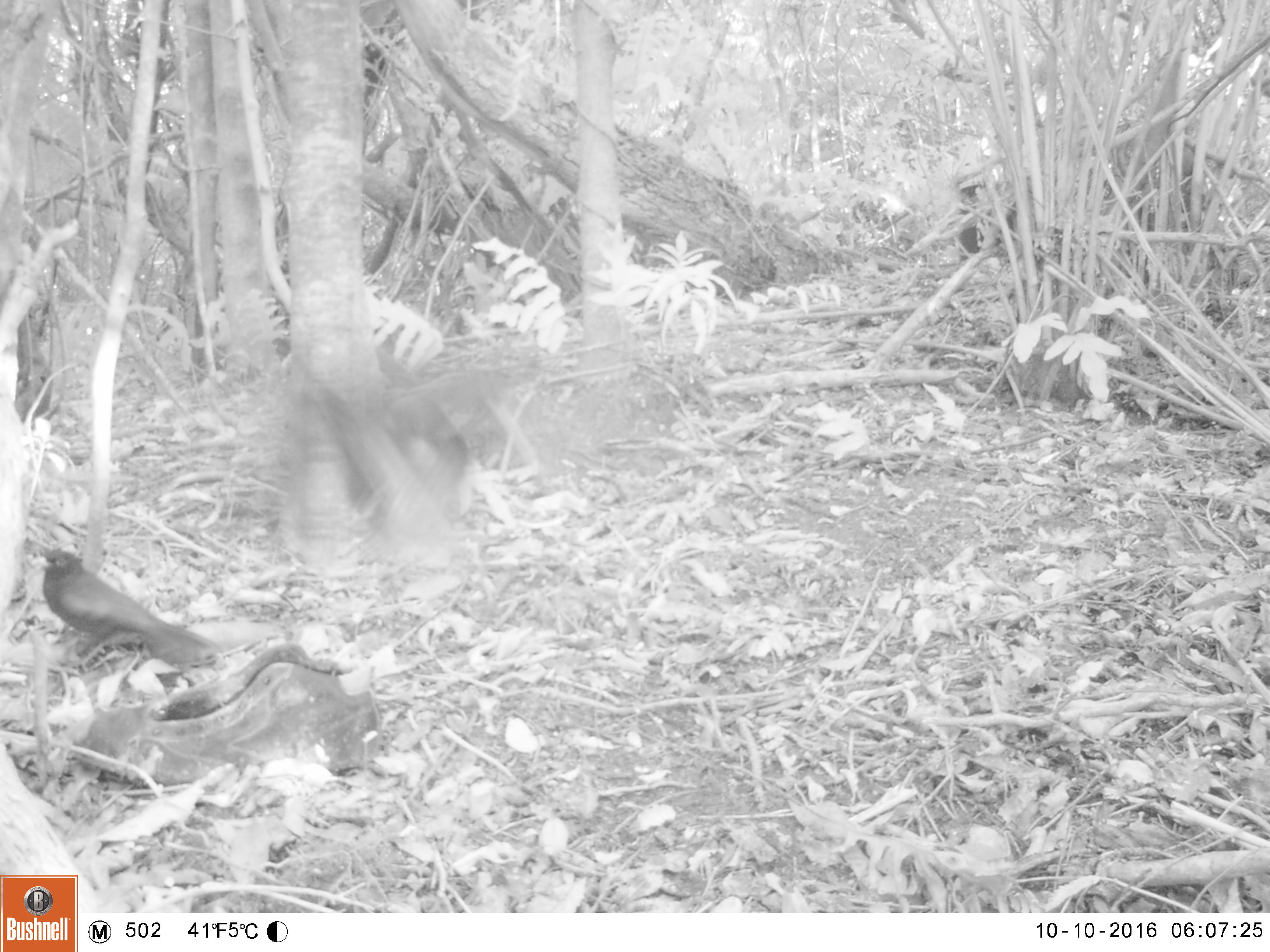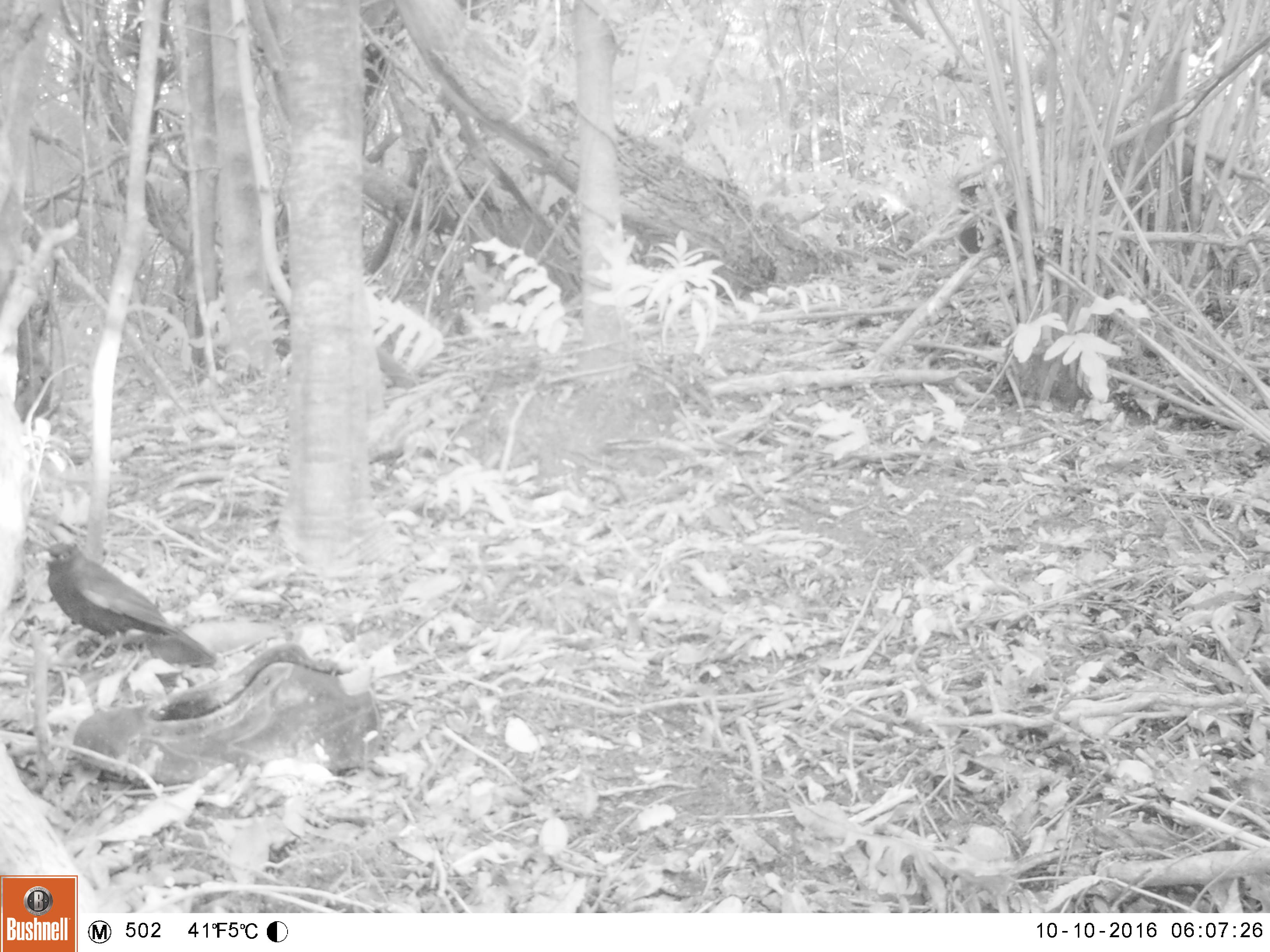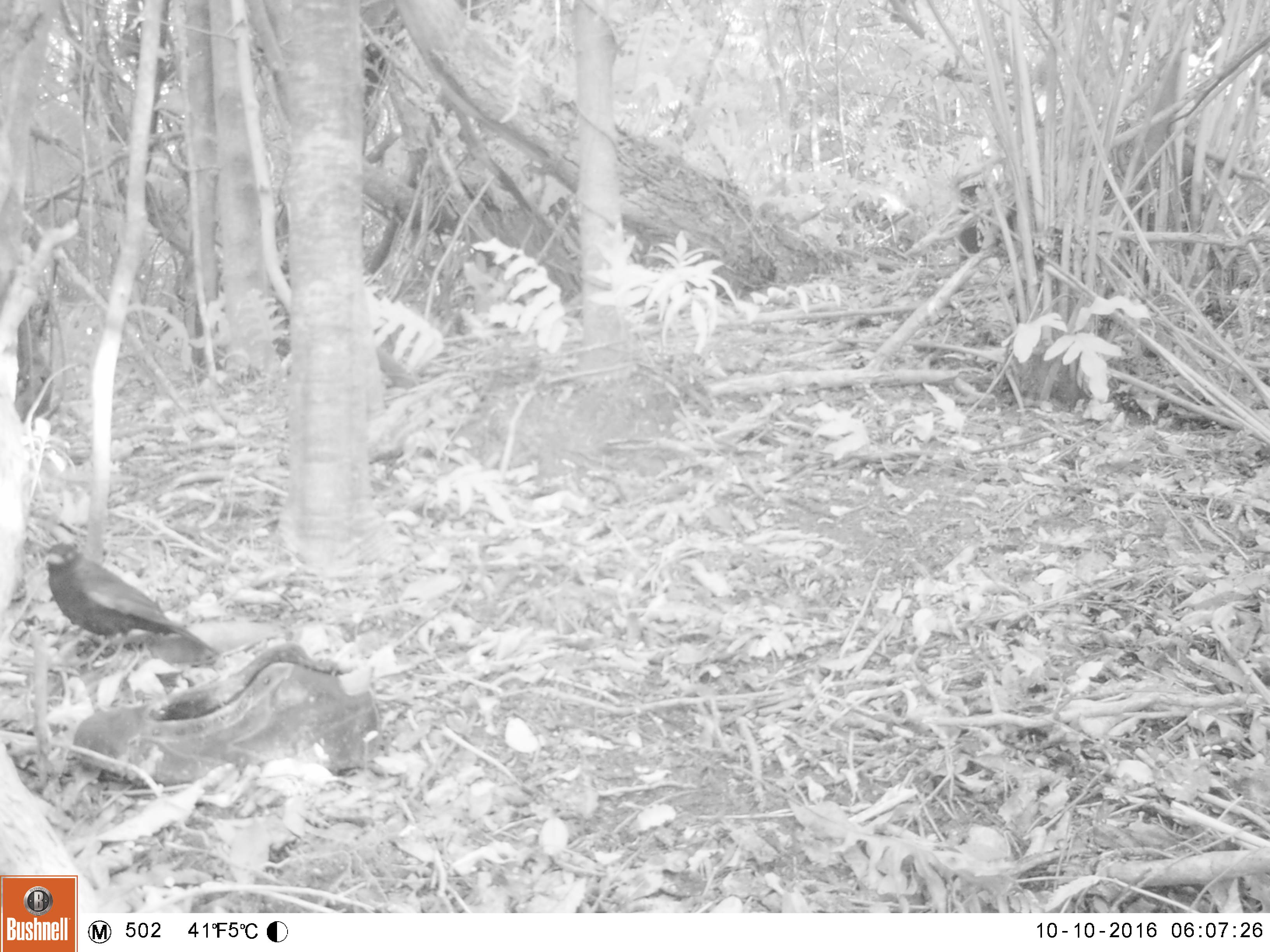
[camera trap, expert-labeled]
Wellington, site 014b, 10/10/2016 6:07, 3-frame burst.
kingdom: Animalia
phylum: Chordata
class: Aves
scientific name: Aves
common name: bird